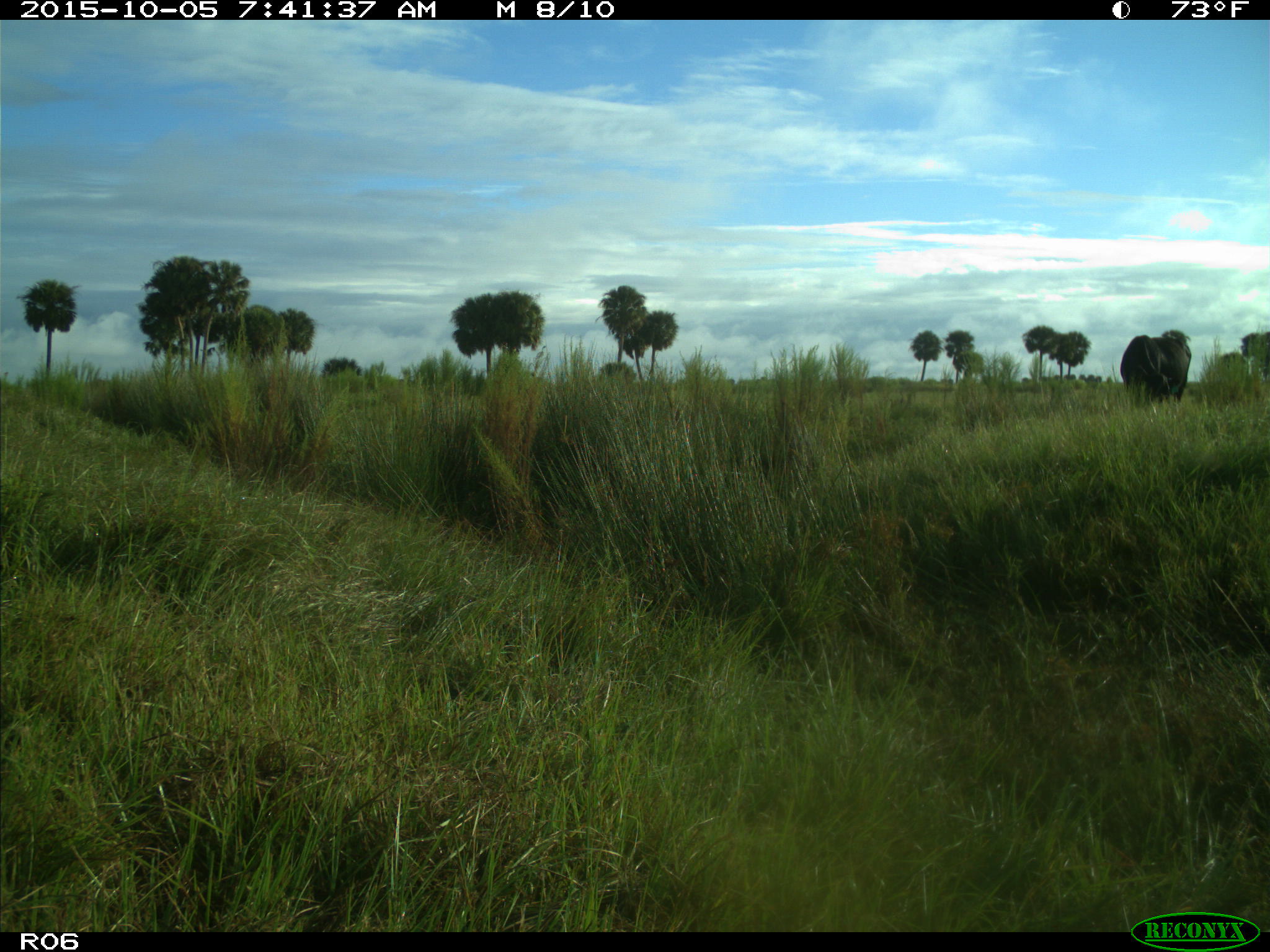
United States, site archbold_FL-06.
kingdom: Animalia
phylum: Chordata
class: Mammalia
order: Artiodactyla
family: Bovidae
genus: Bos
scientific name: Bos taurus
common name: domestic cow